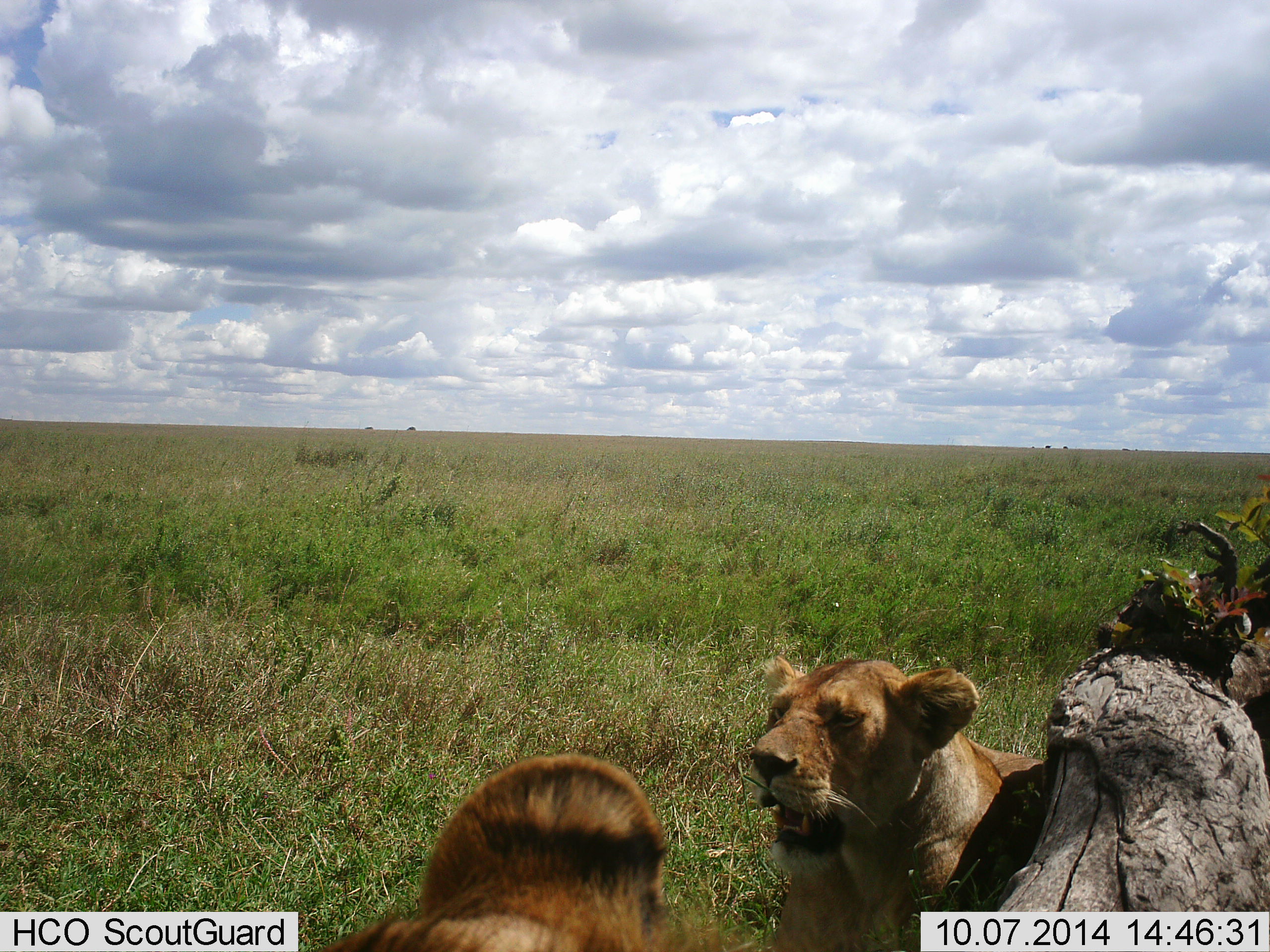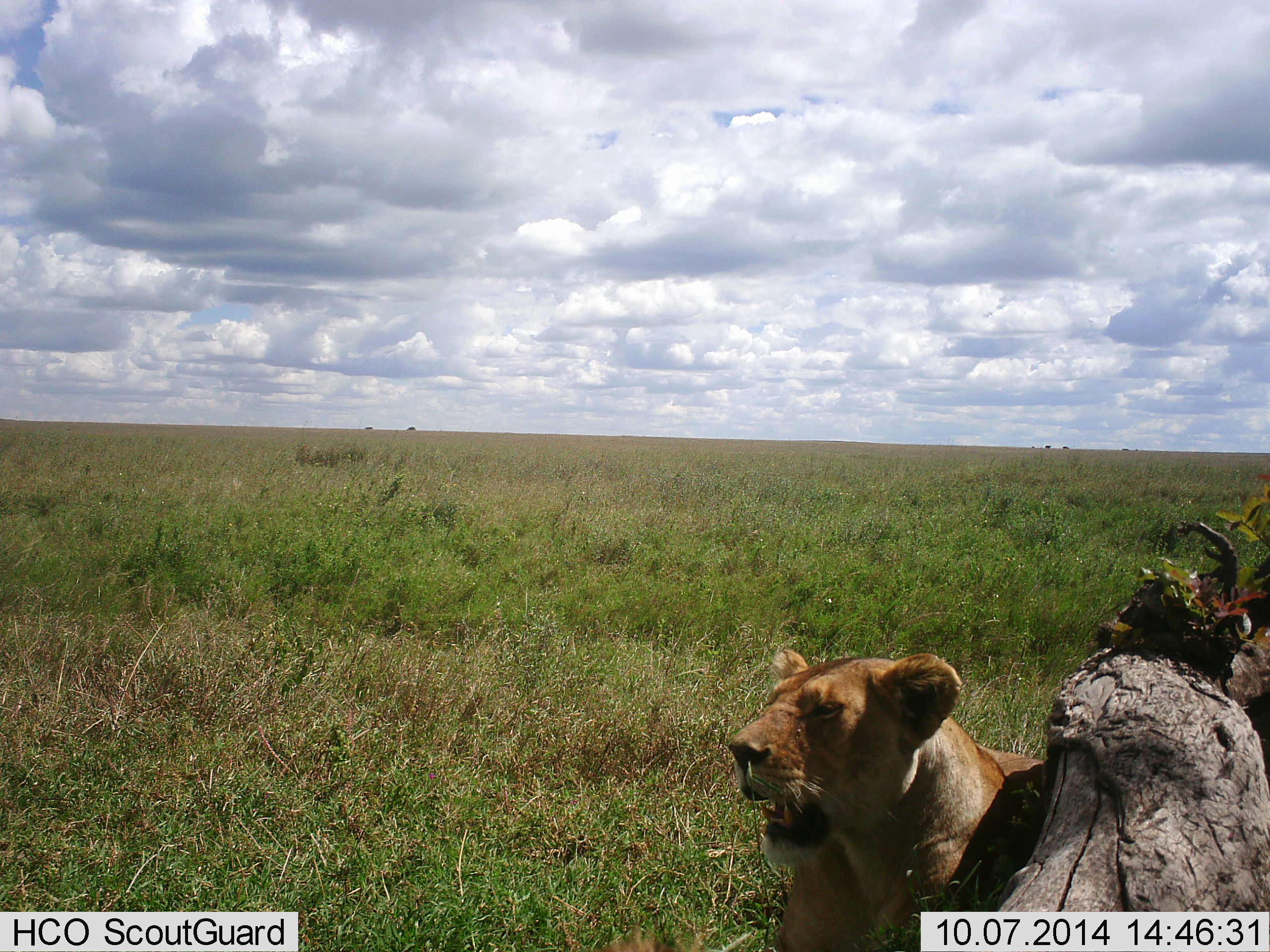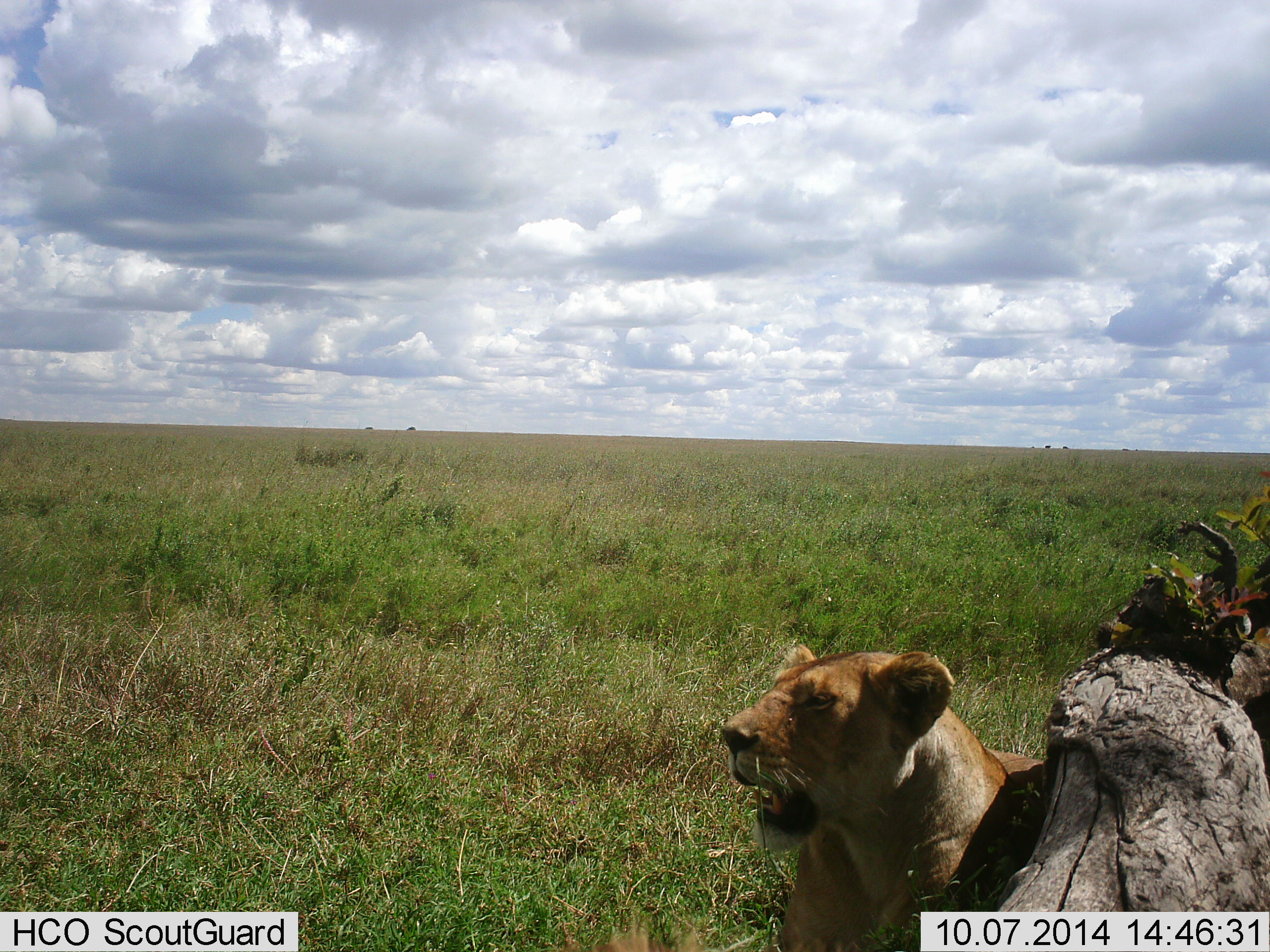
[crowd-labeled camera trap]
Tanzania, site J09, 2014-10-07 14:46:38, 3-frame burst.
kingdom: Animalia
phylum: Chordata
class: Mammalia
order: Carnivora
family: Felidae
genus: Panthera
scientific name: Panthera leo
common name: lion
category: lionfemale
Lionfemale (lion) (Panthera leo), count 2. Behavior (volunteer vote fractions): standing 0%, resting 100%, moving 10%, interacting 0%. Young present (vote fraction): 0%. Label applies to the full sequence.